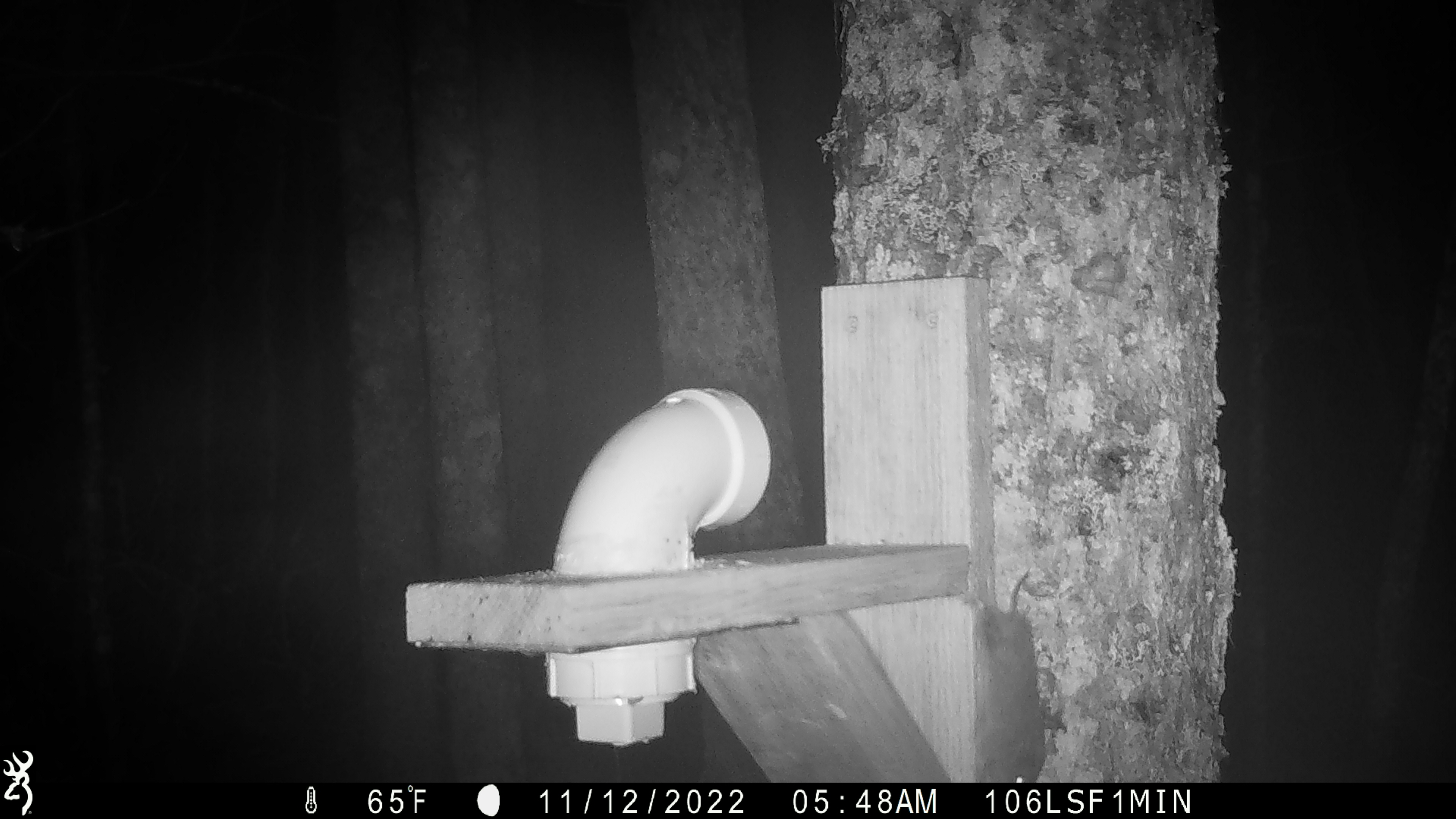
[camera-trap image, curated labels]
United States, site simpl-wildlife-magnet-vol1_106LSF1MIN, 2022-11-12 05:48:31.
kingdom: Animalia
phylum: Chordata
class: Mammalia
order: Rodentia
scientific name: Rodentia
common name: mouse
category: mouse sp.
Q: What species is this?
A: Mouse sp. (mouse) (Rodentia).